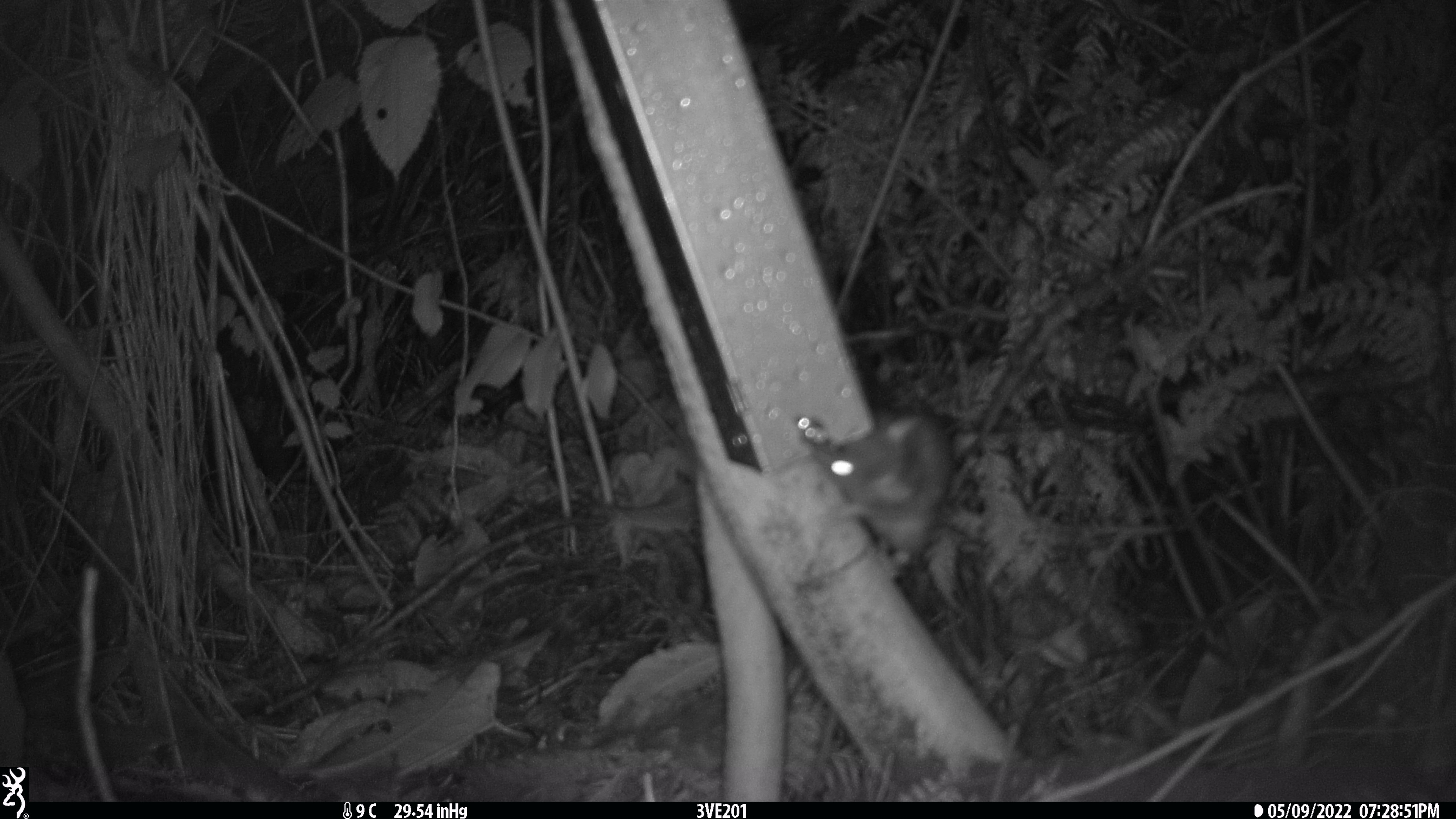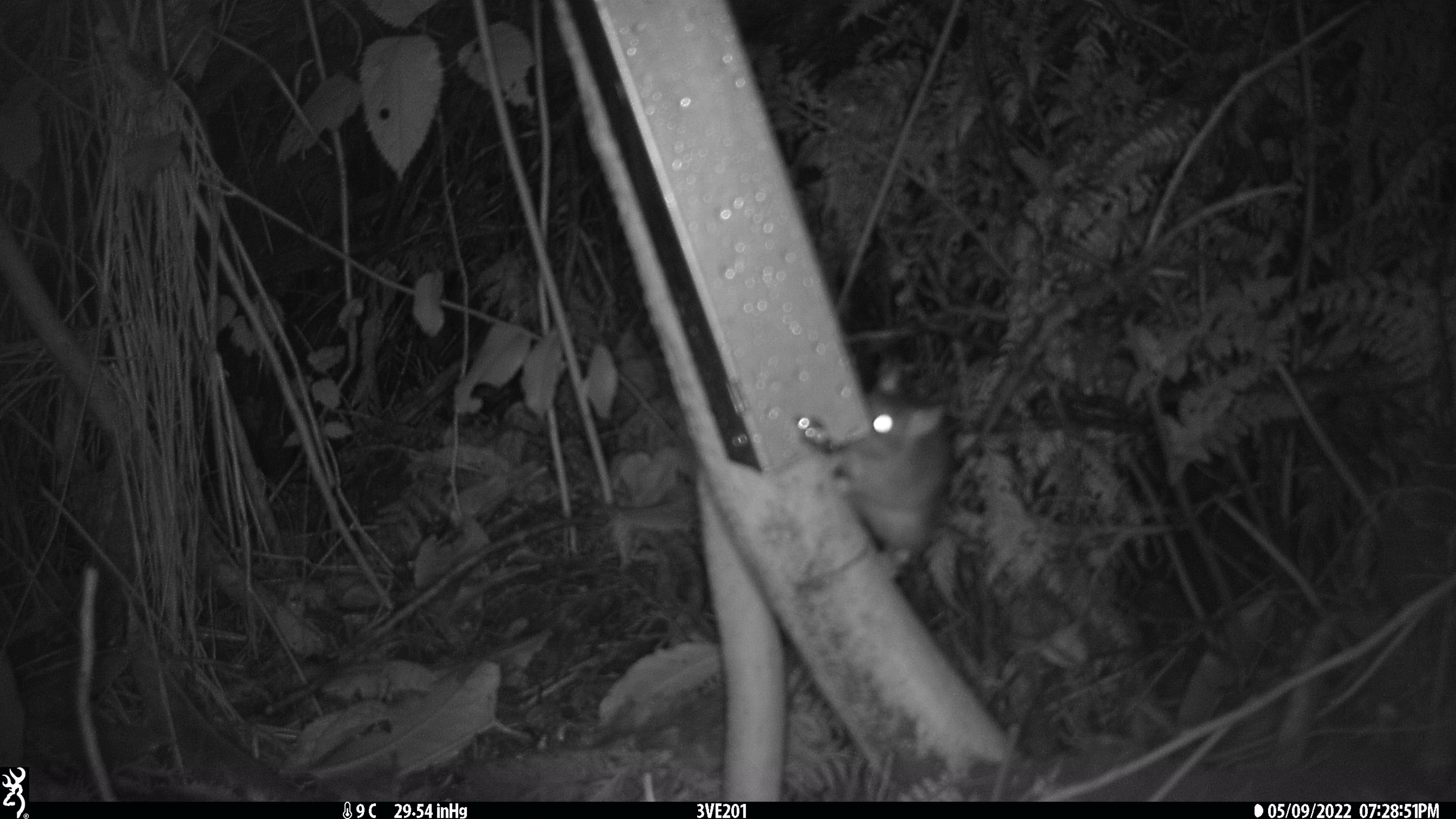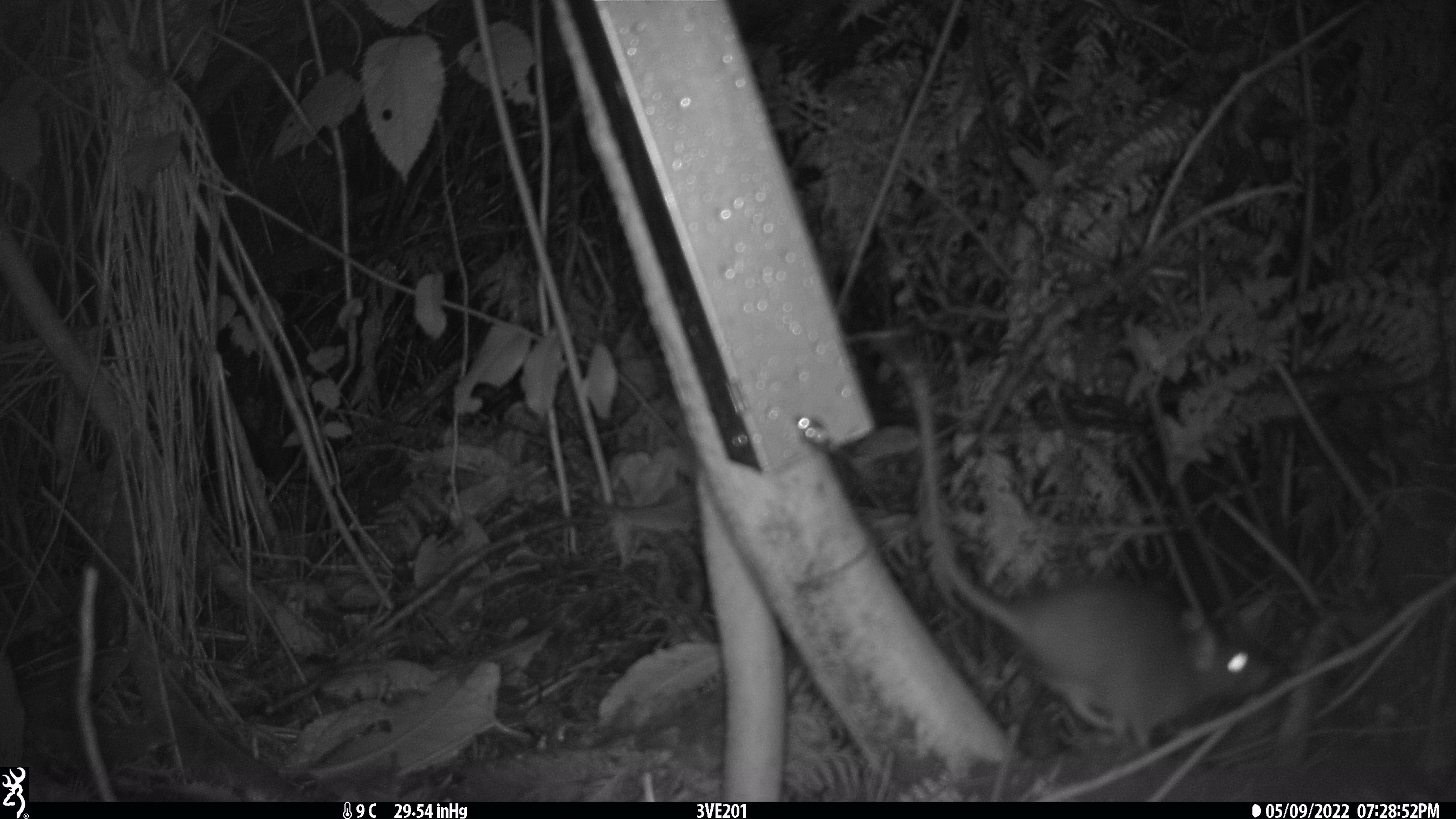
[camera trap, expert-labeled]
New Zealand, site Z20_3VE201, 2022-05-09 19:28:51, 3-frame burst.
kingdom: Animalia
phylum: Chordata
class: Mammalia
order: Rodentia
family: Muridae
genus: Rattus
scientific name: Rattus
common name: rat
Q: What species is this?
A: Rat (Rattus).